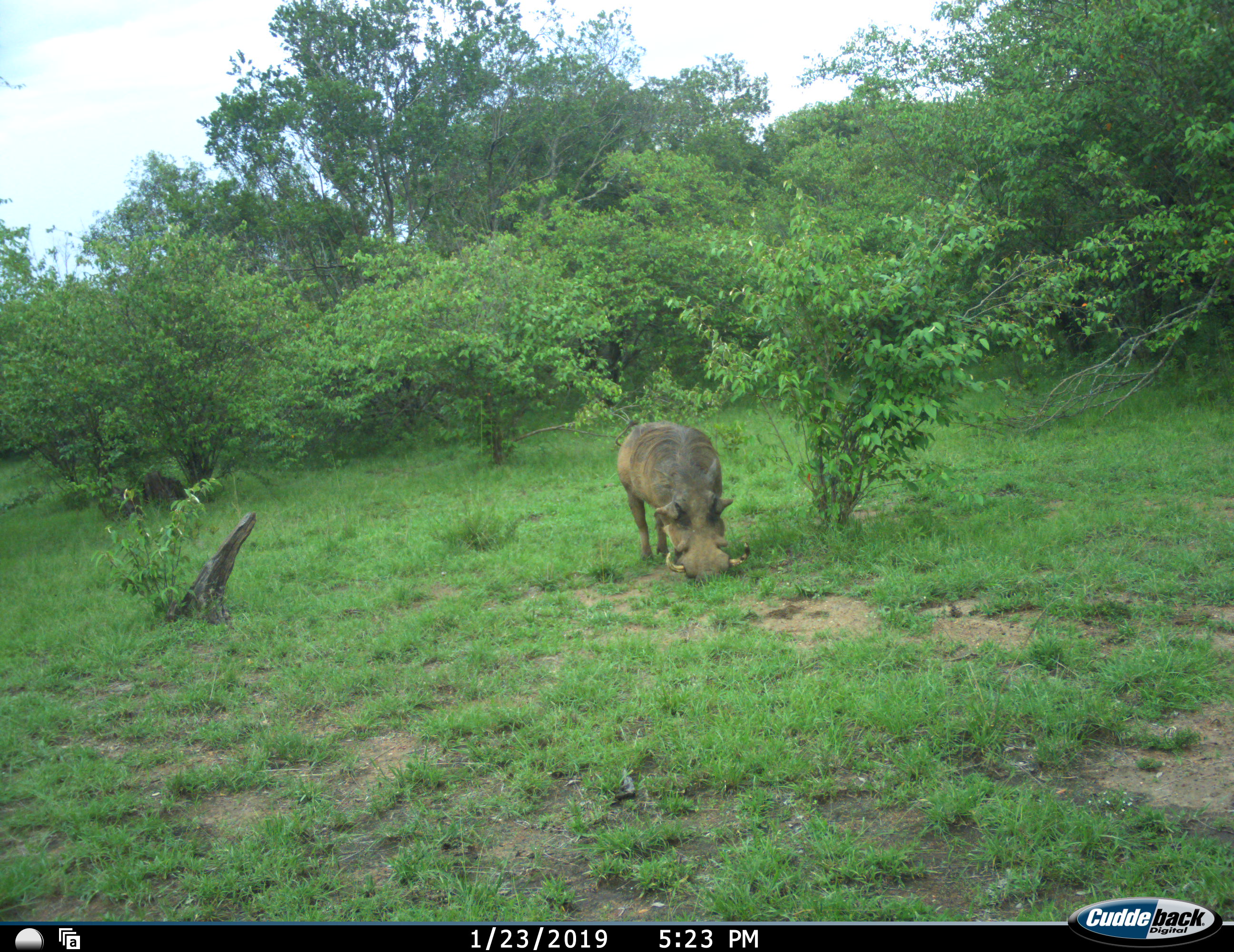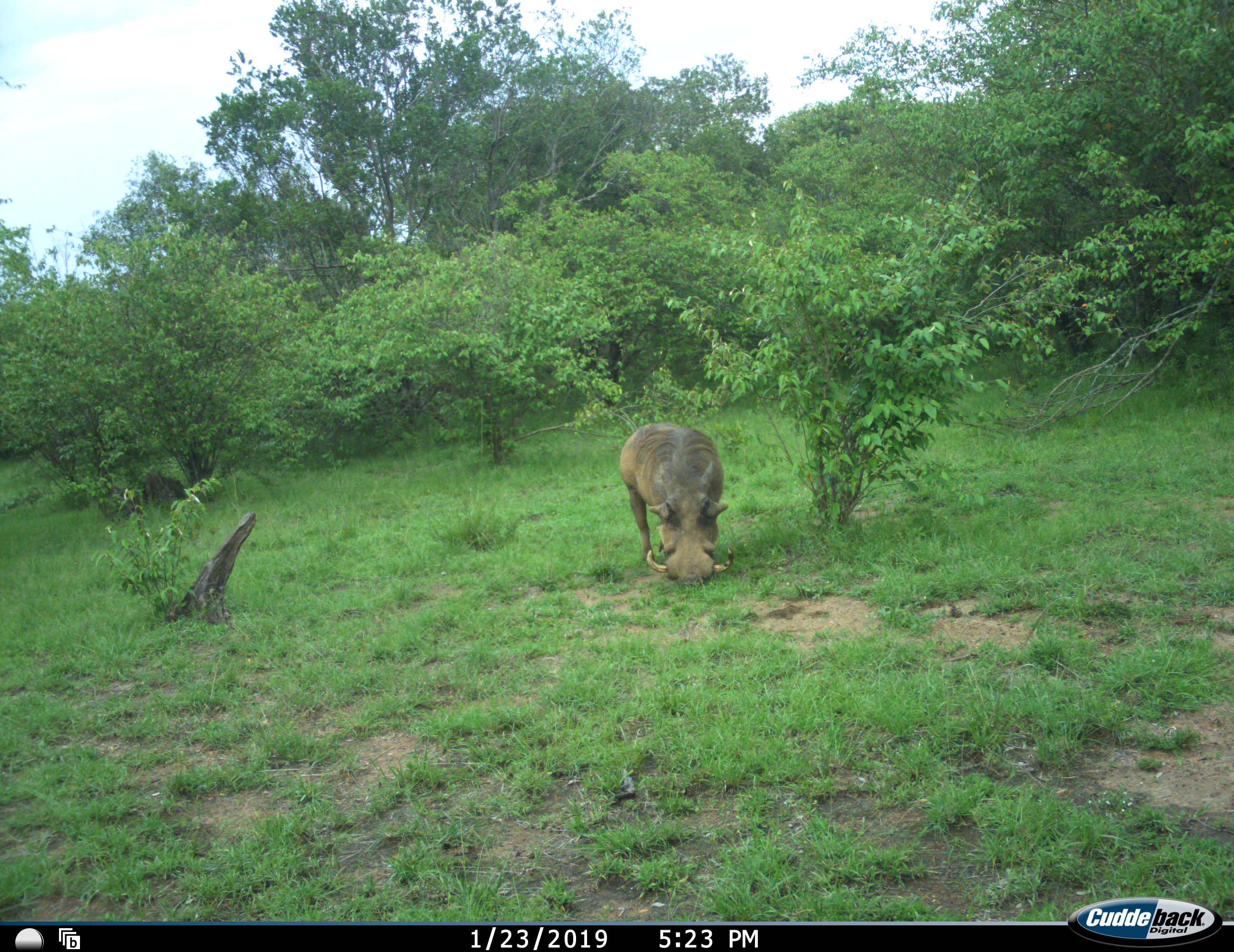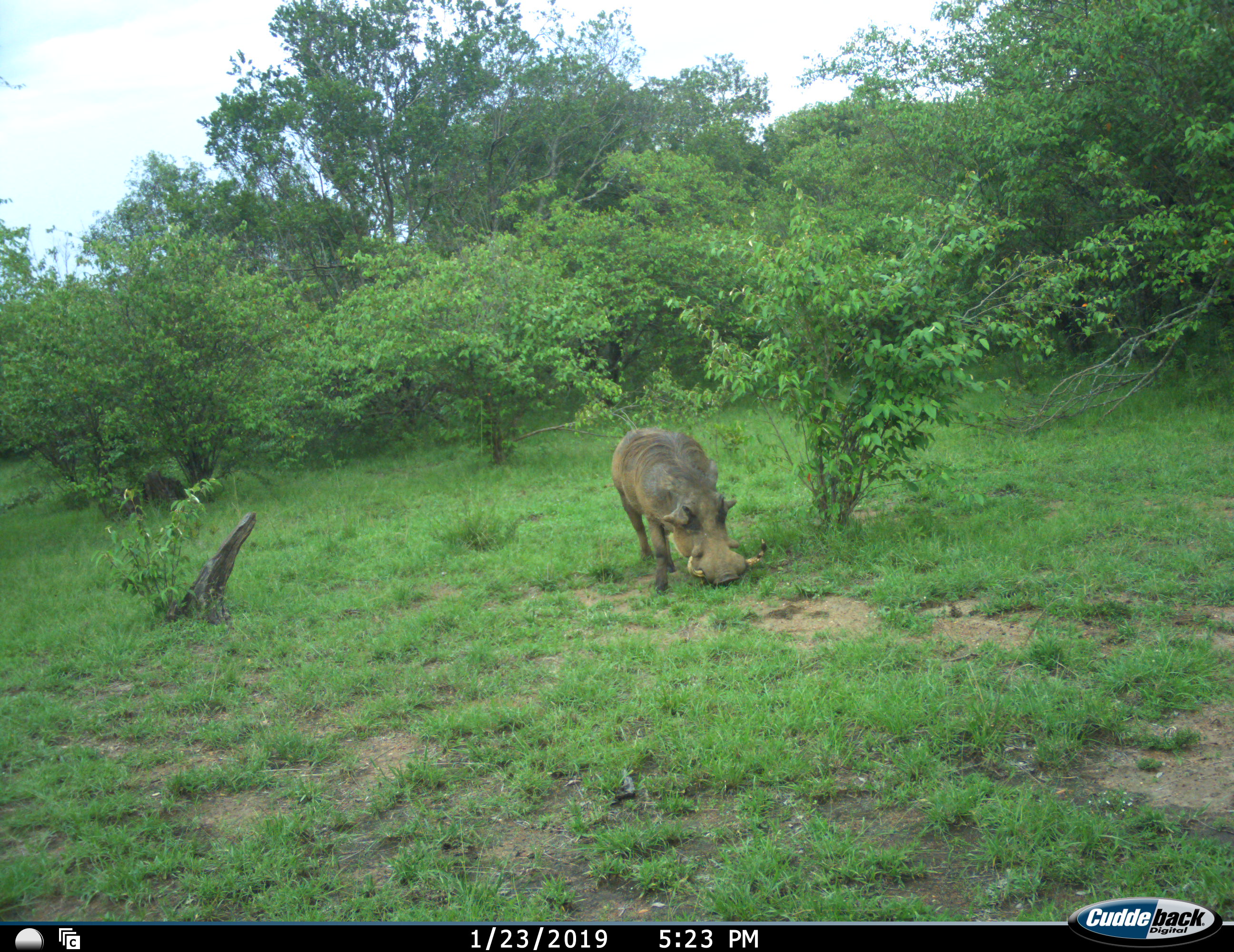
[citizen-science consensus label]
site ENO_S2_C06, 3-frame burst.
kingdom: Animalia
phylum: Chordata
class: Mammalia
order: Artiodactyla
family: Suidae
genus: Phacochoerus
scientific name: Phacochoerus africanus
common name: warthog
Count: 1.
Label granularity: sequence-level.